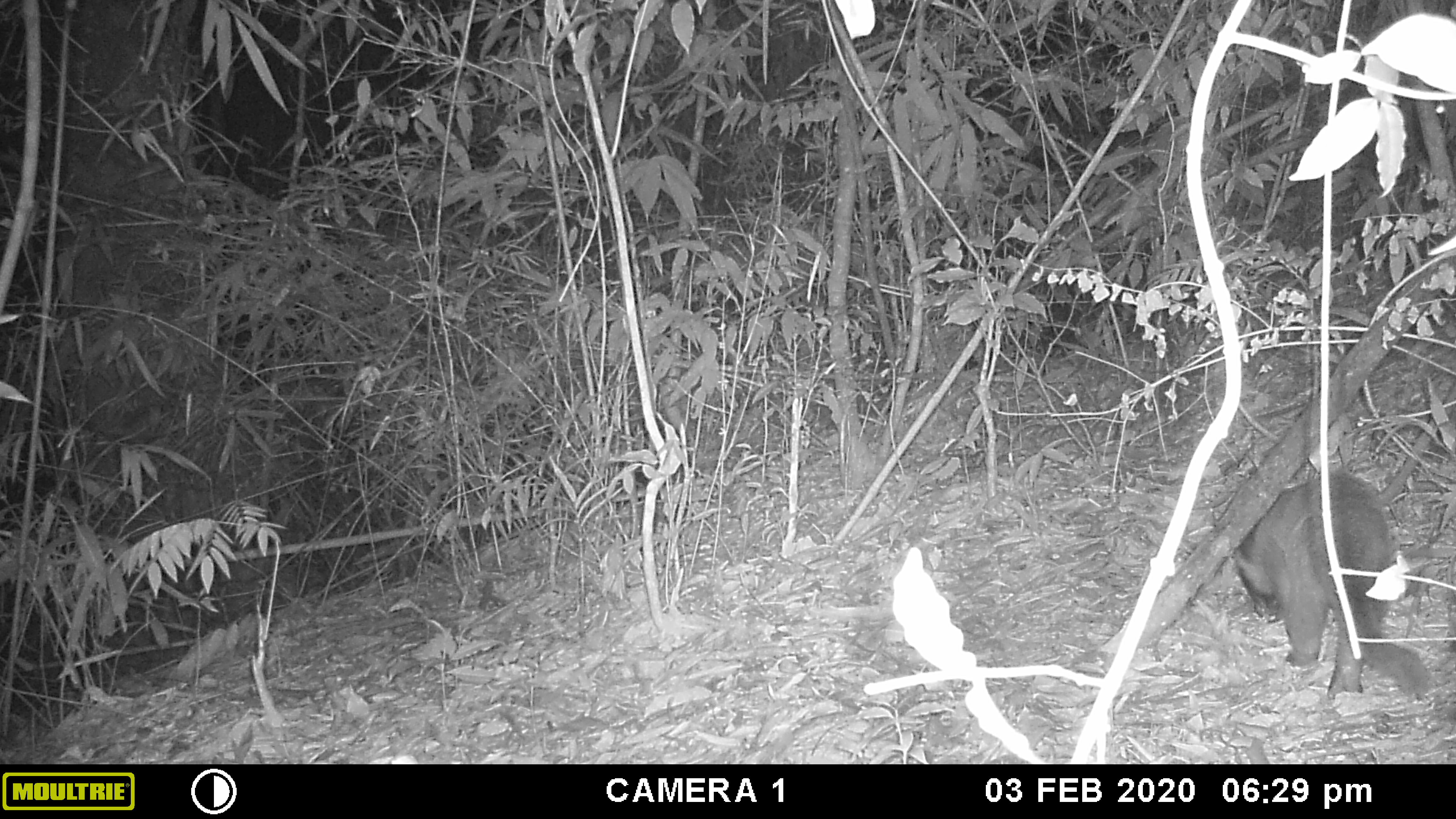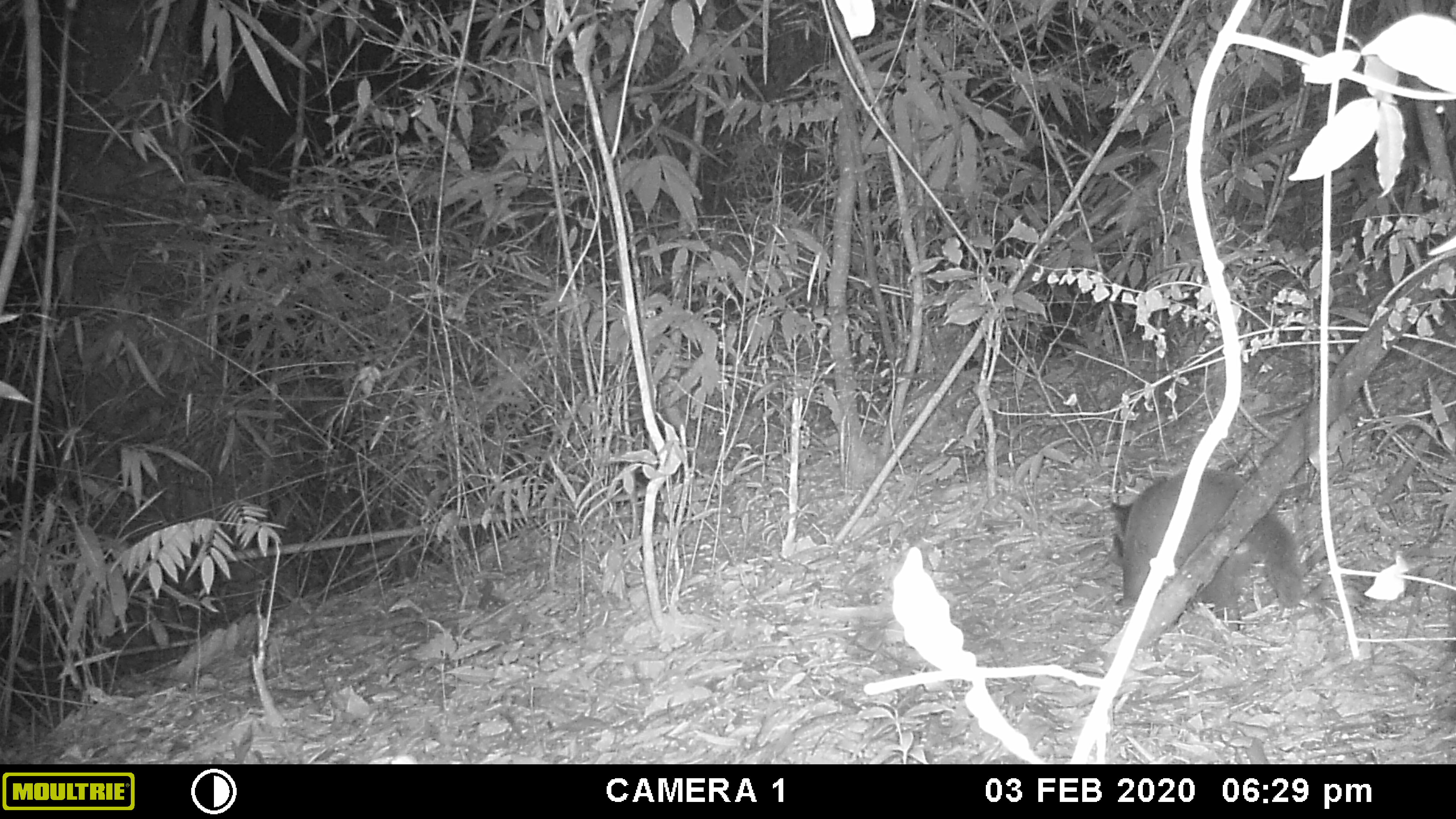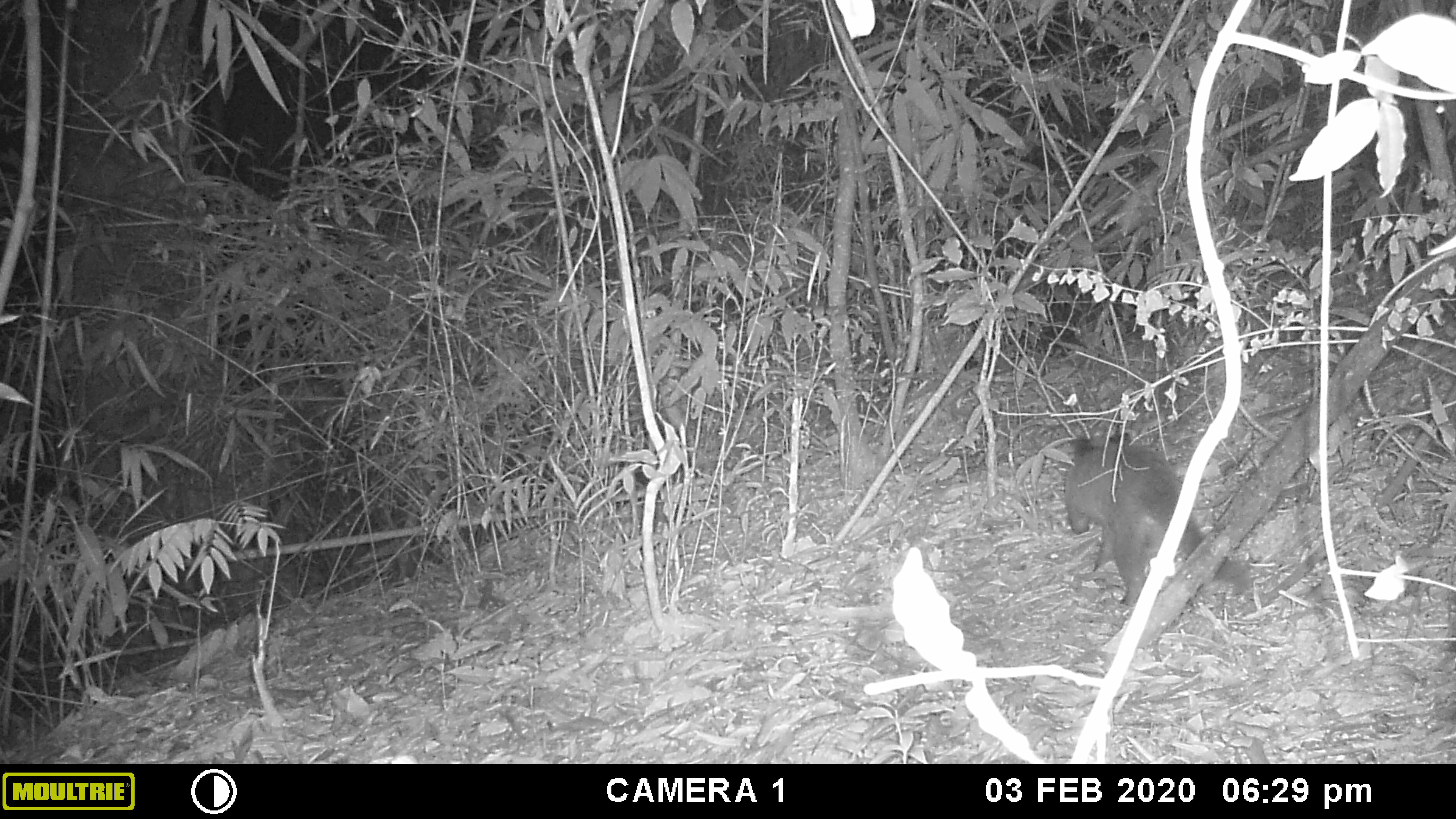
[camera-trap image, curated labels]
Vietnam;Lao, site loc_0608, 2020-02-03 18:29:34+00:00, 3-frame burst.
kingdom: Animalia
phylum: Chordata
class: Mammalia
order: Carnivora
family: Viverridae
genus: Paguma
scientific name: Paguma larvata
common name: masked palm civet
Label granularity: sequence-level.